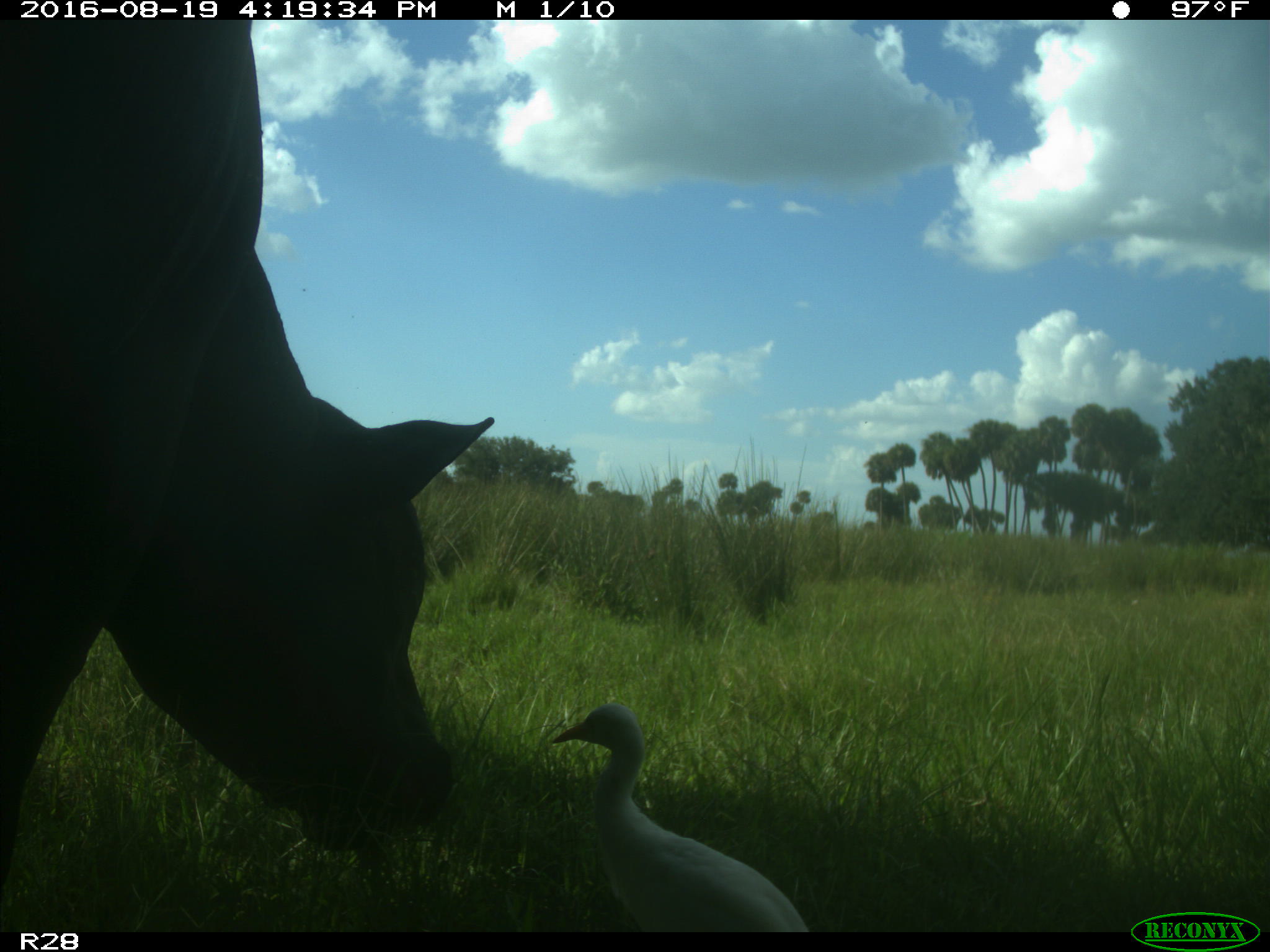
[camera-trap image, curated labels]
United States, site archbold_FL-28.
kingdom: Animalia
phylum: Chordata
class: Mammalia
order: Artiodactyla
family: Bovidae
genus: Bos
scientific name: Bos taurus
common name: domestic cow